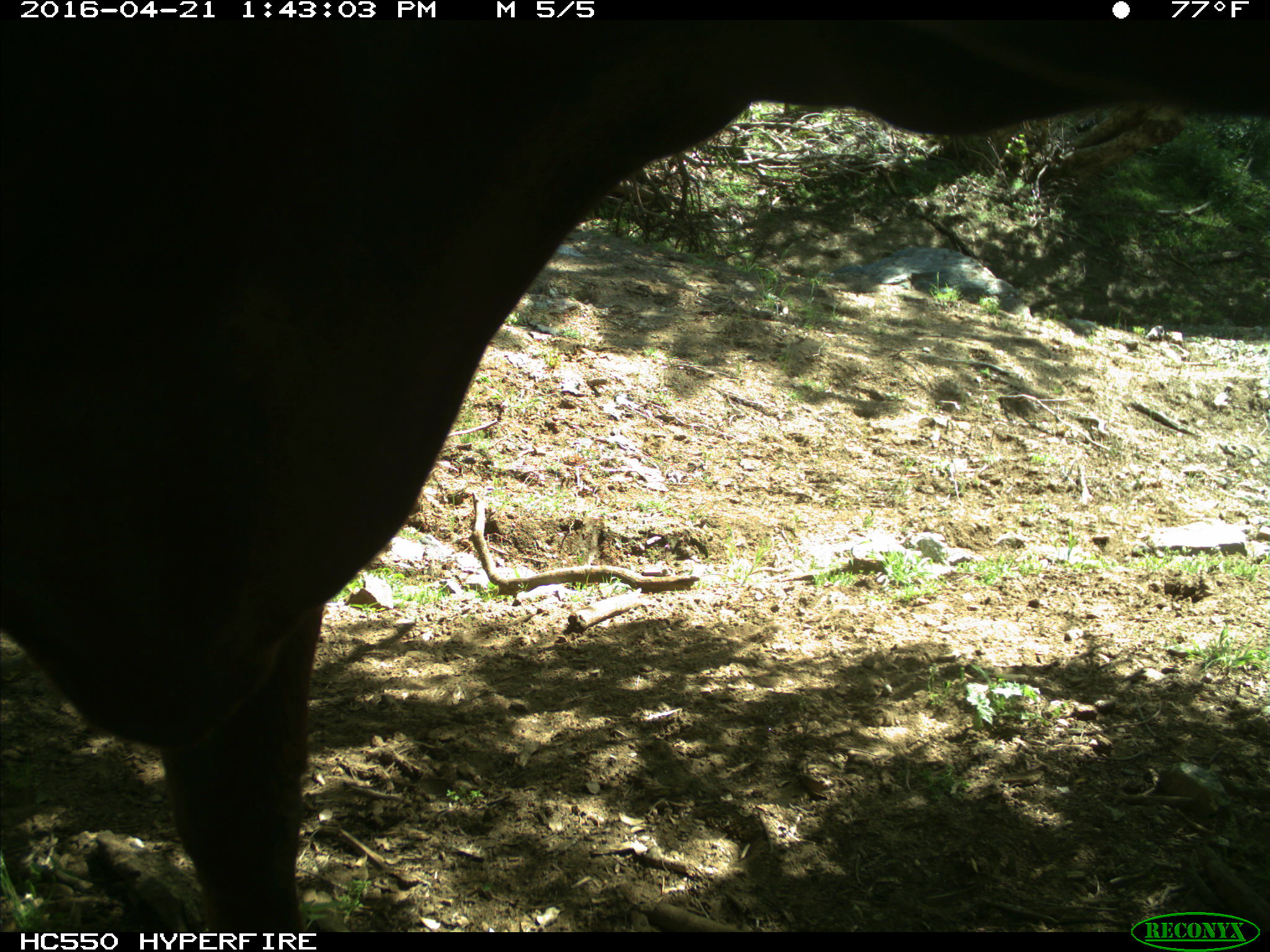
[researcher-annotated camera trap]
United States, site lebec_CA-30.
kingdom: Animalia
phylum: Chordata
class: Mammalia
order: Artiodactyla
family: Bovidae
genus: Bos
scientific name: Bos taurus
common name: domestic cow